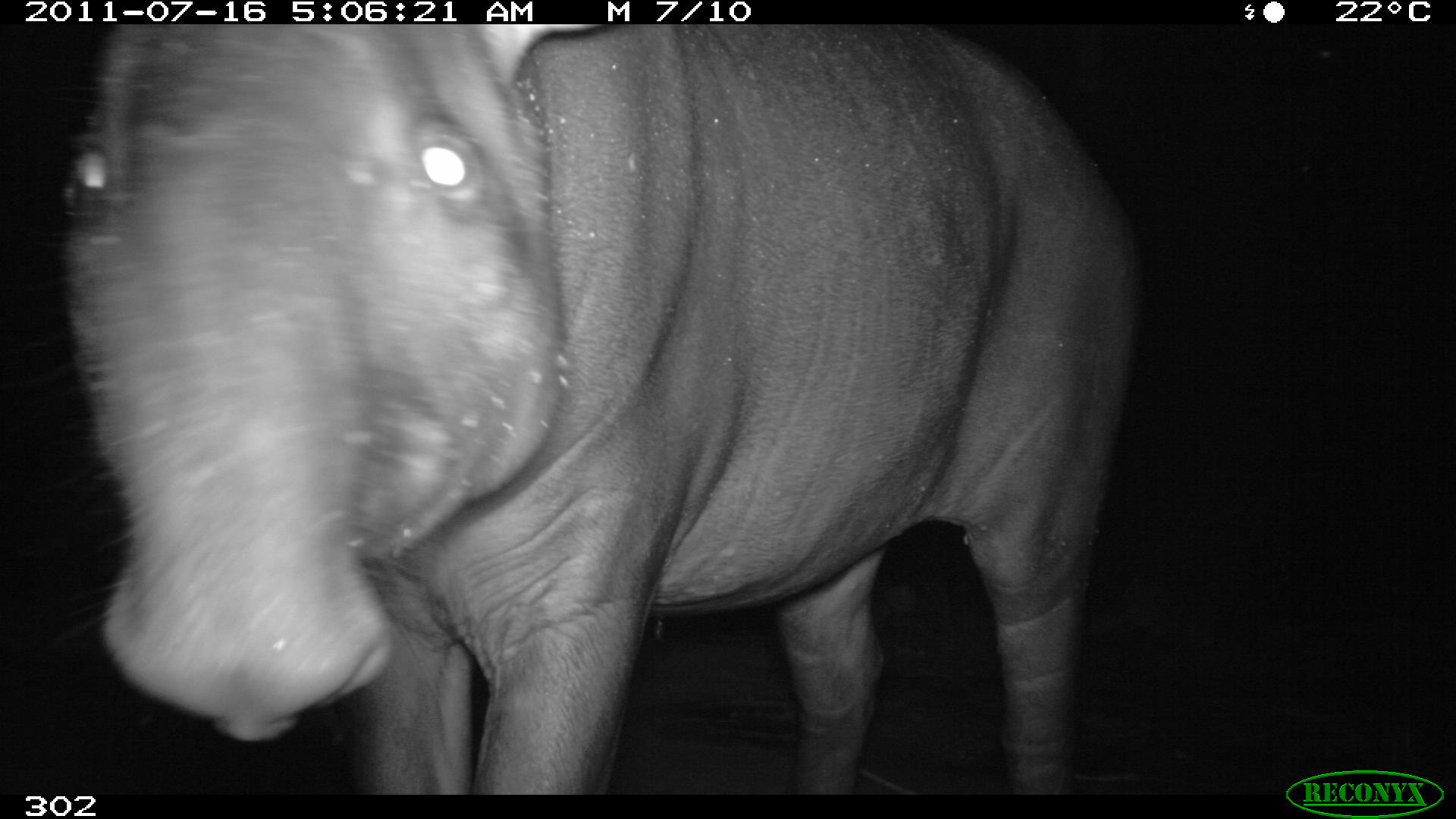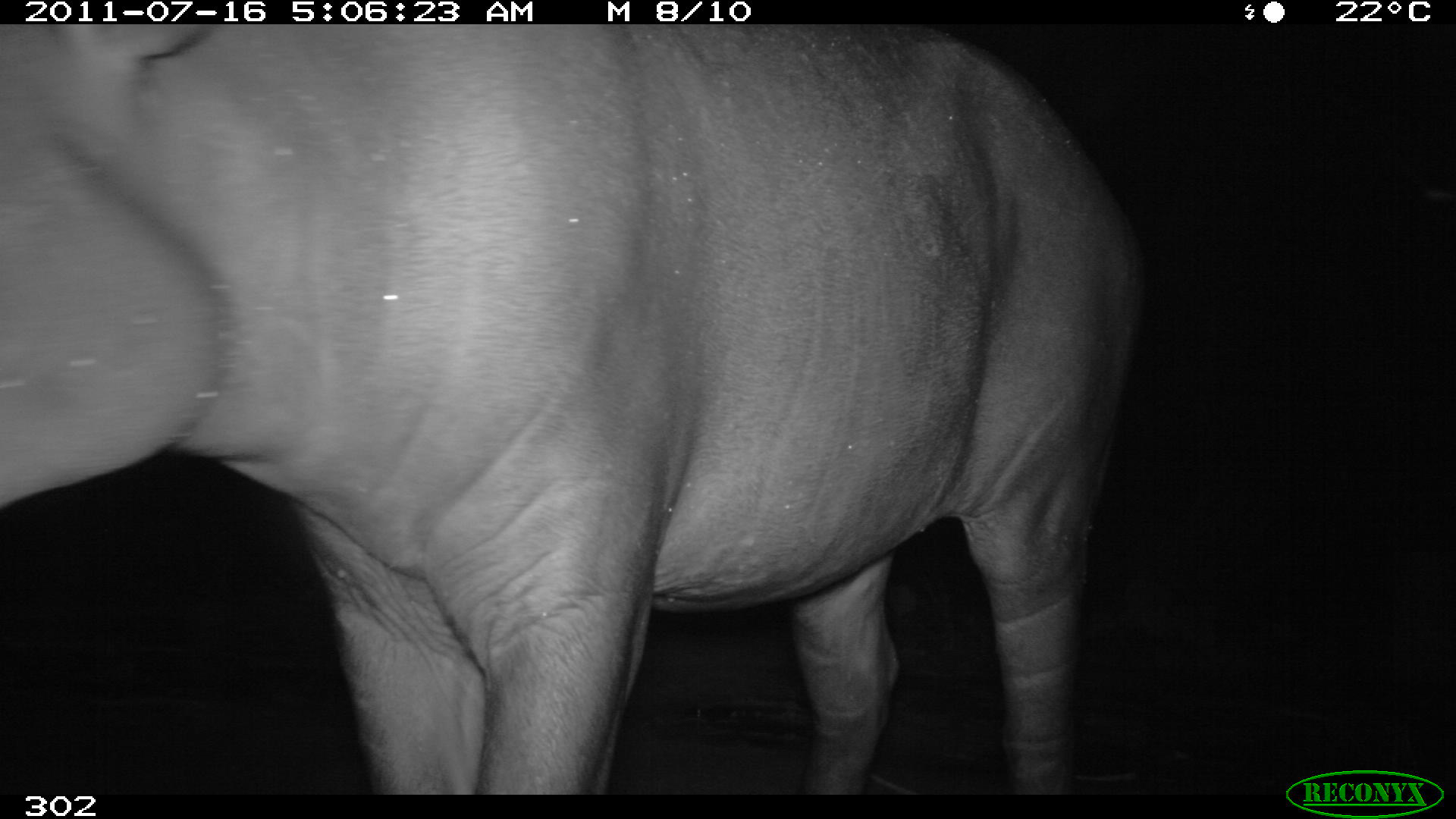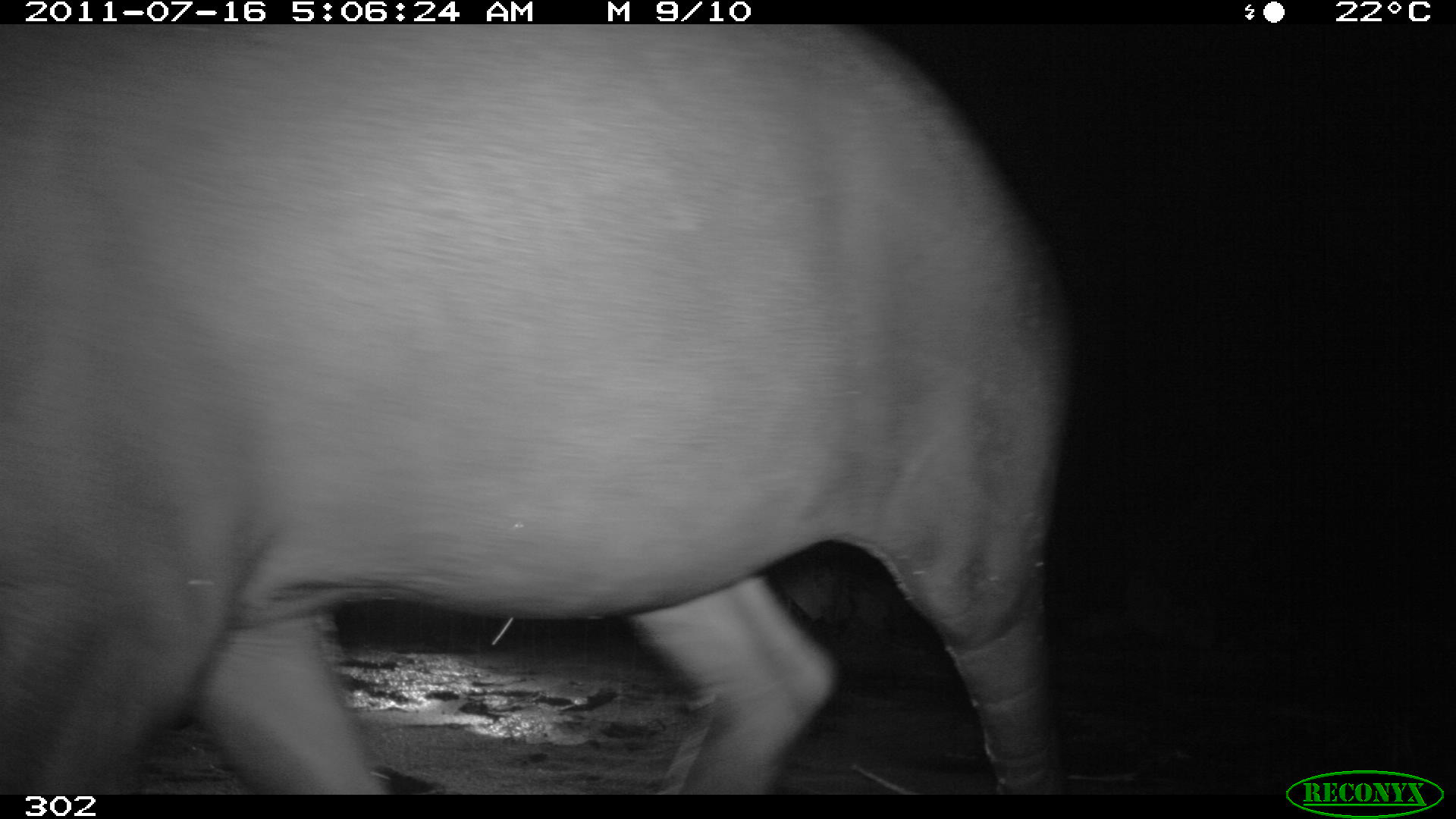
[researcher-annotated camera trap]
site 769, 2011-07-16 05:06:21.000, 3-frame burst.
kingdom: Animalia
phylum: Chordata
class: Mammalia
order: Perissodactyla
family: Tapiridae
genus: Tapirus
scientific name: Tapirus terrestris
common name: south american tapir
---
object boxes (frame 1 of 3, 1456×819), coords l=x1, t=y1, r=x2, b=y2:
tapirus terrestris: l=61, t=24, r=1136, b=795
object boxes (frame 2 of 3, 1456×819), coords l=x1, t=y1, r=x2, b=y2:
tapirus terrestris: l=0, t=24, r=1148, b=793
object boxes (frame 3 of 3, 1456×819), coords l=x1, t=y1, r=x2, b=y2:
tapirus terrestris: l=0, t=25, r=1064, b=794